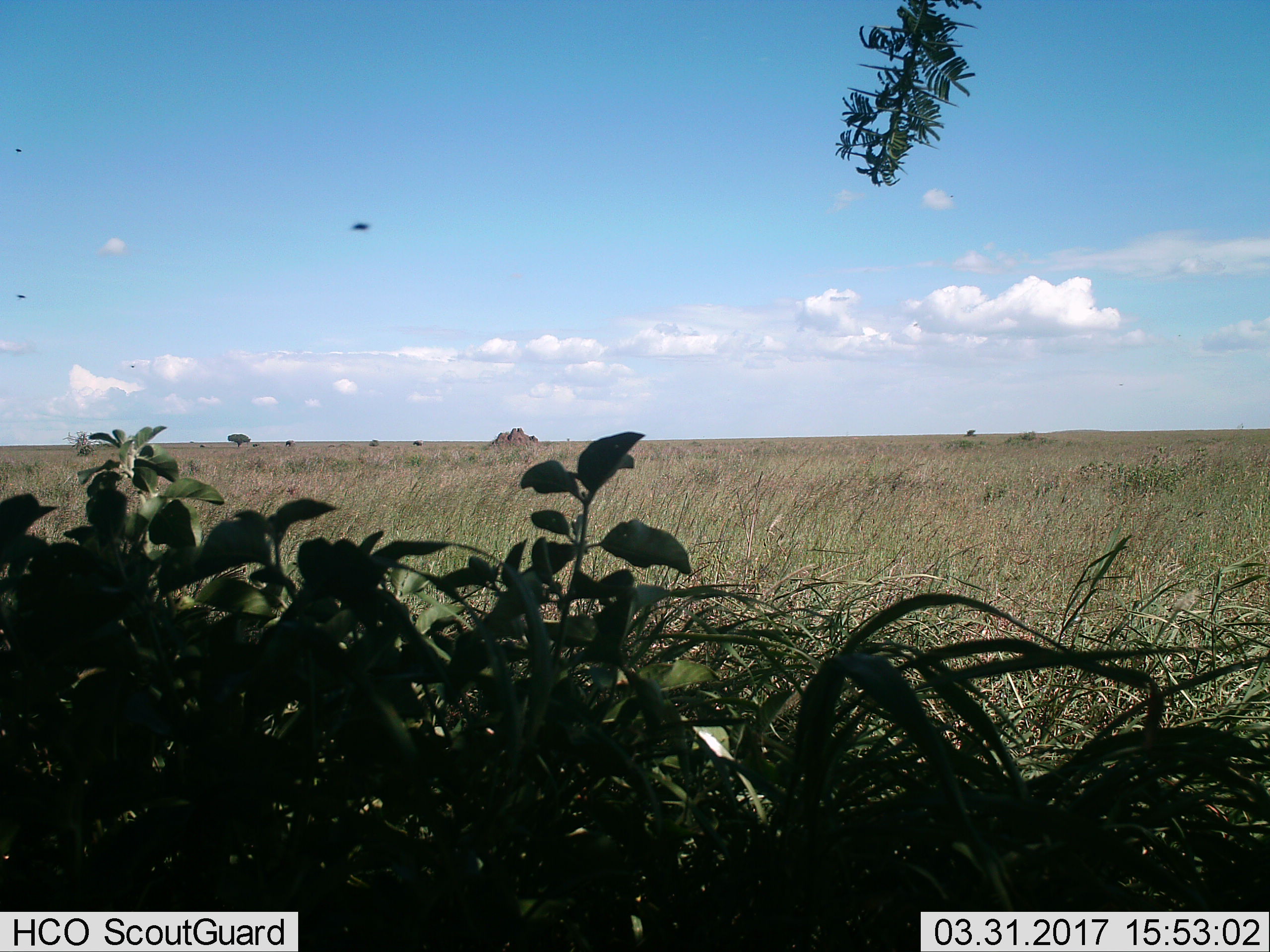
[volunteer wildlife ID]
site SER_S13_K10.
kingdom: Animalia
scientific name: Animalia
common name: insect or spider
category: insectspider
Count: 3.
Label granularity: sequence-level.